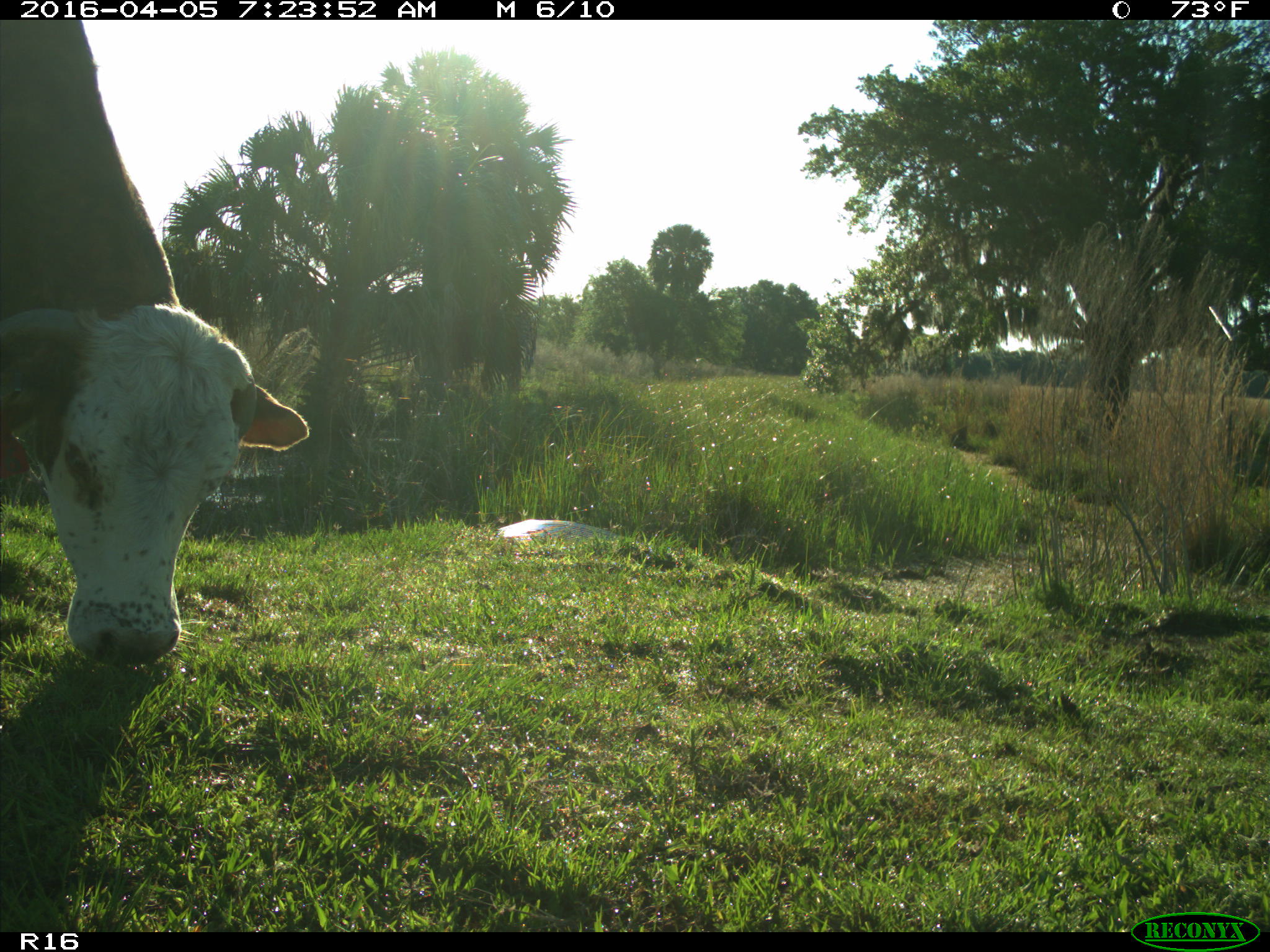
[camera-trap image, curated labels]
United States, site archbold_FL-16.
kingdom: Animalia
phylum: Chordata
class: Mammalia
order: Artiodactyla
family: Bovidae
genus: Bos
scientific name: Bos taurus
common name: domestic cow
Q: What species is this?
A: Bos taurus (domestic cow).